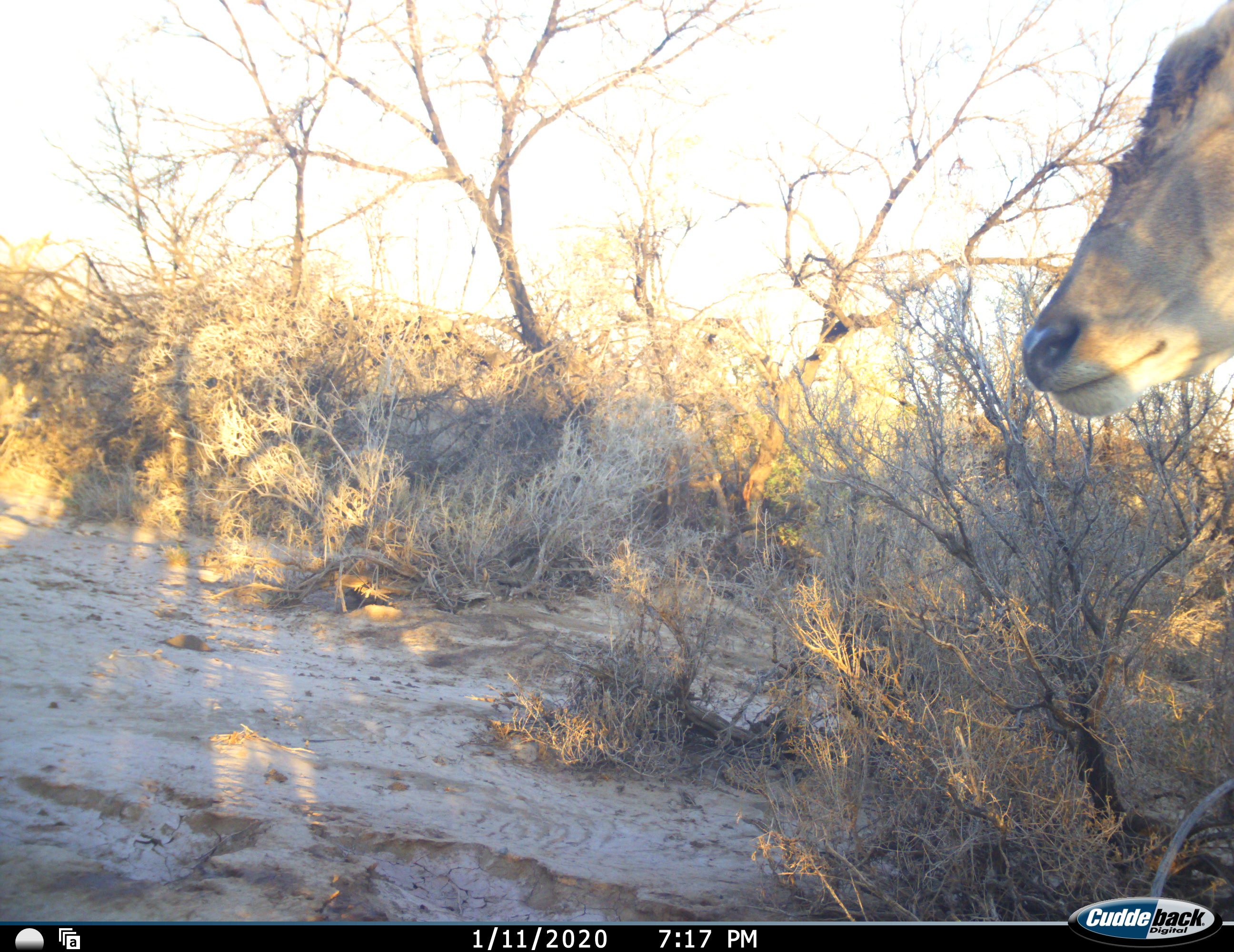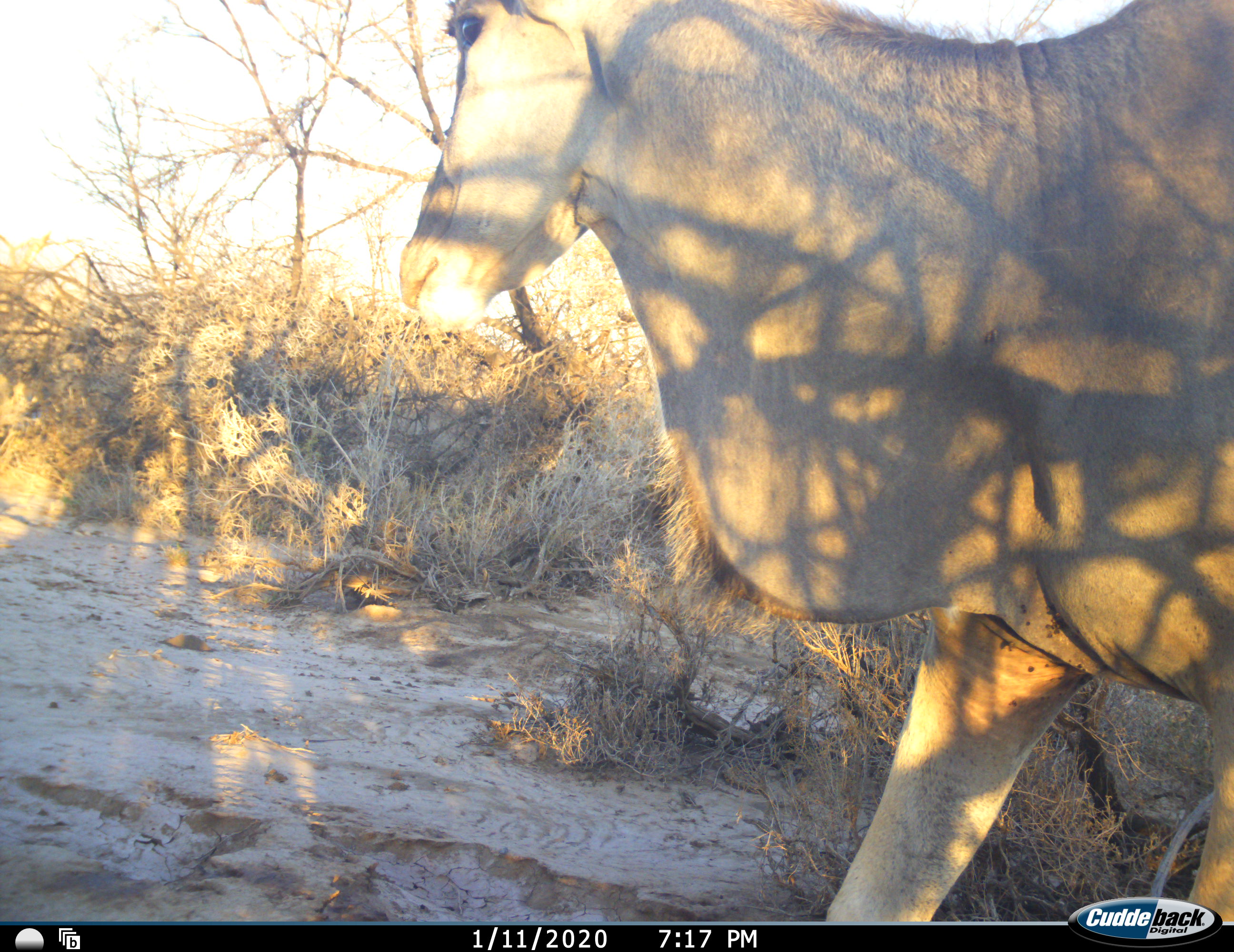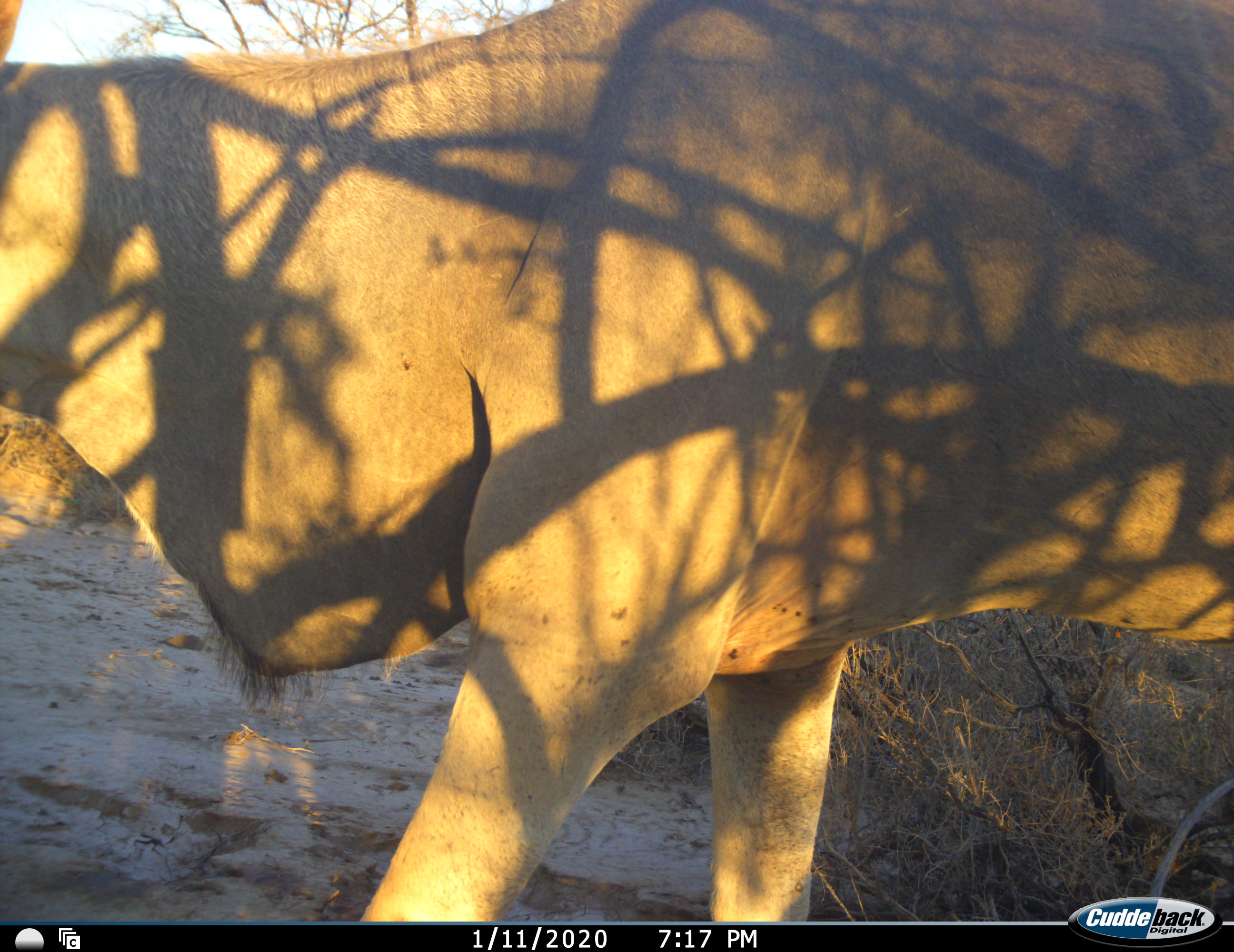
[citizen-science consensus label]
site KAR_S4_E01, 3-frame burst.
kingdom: Animalia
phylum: Chordata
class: Mammalia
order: Artiodactyla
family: Bovidae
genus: Tragelaphus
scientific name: Tragelaphus oryx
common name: eland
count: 1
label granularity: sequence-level